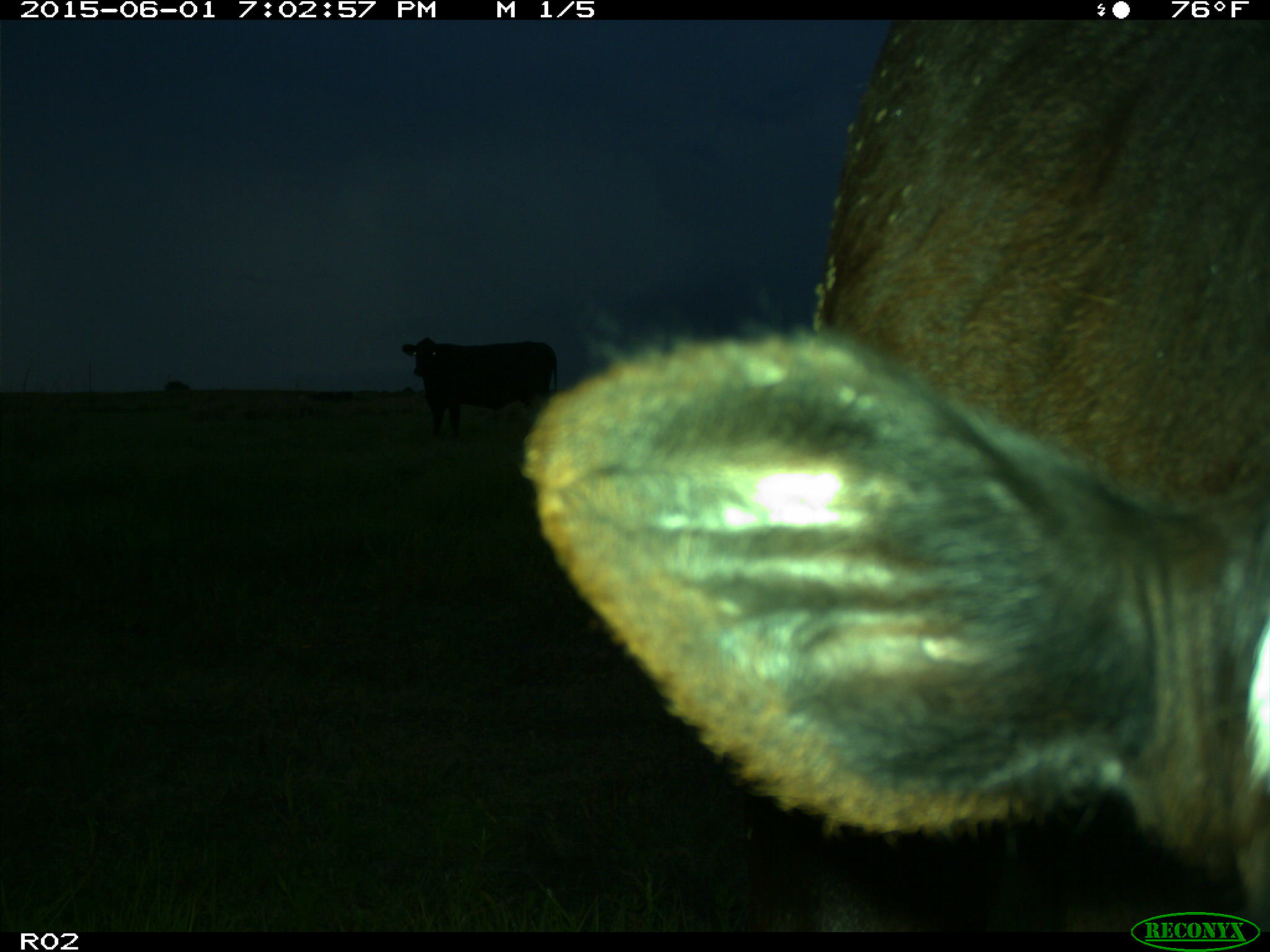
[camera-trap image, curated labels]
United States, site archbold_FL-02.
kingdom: Animalia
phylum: Chordata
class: Mammalia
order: Artiodactyla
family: Bovidae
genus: Bos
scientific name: Bos taurus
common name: domestic cow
Bos taurus (domestic cow).